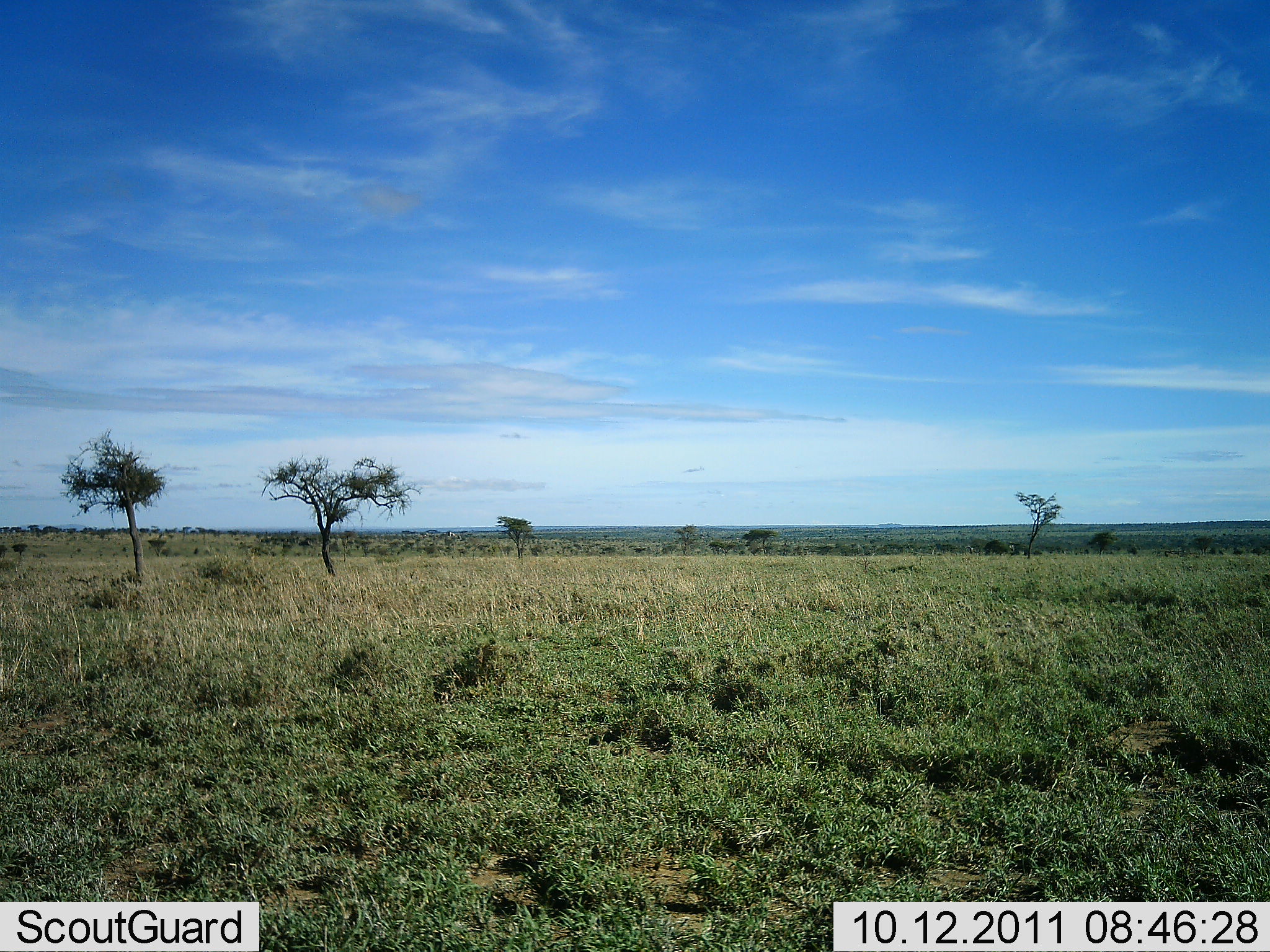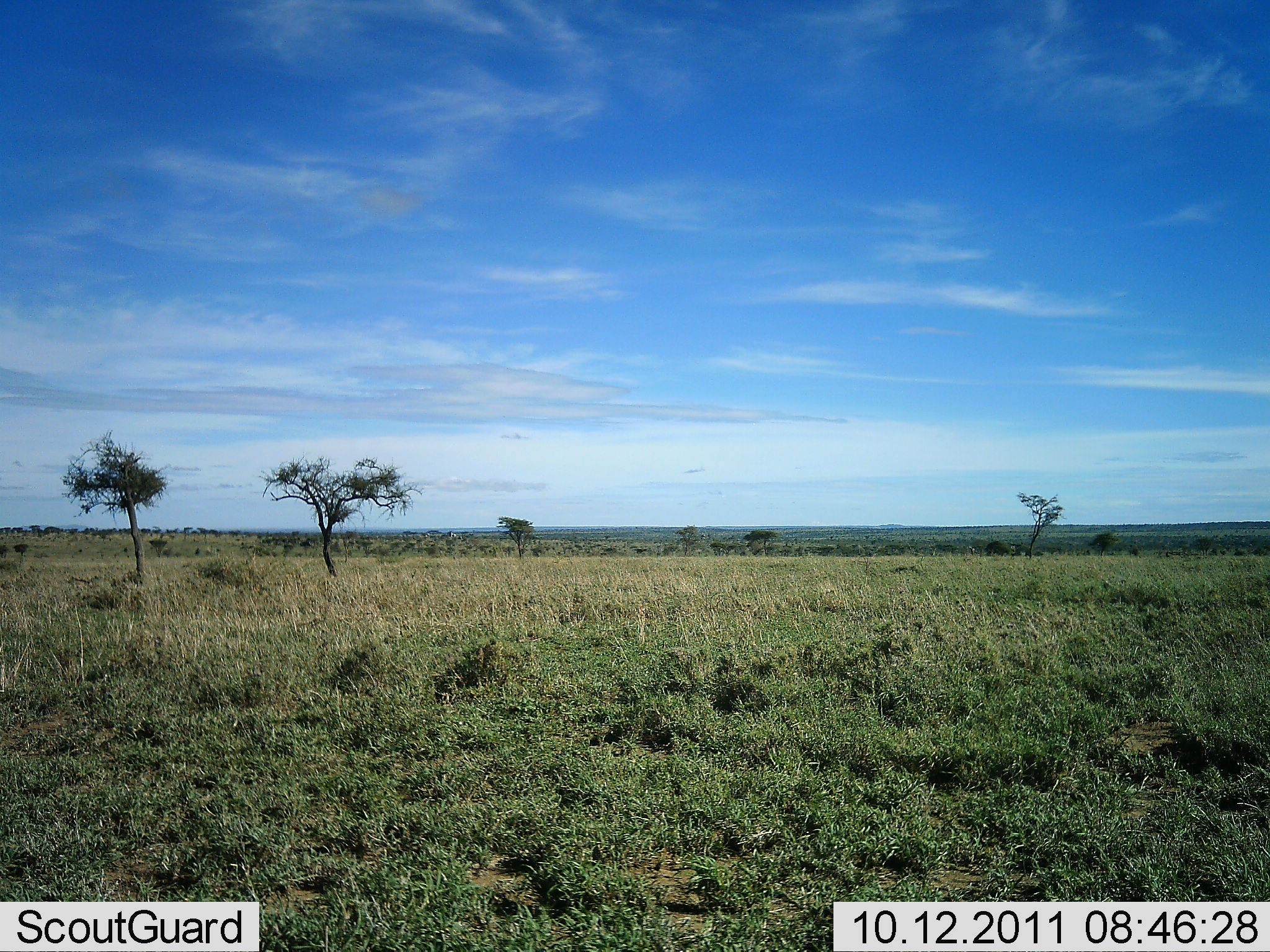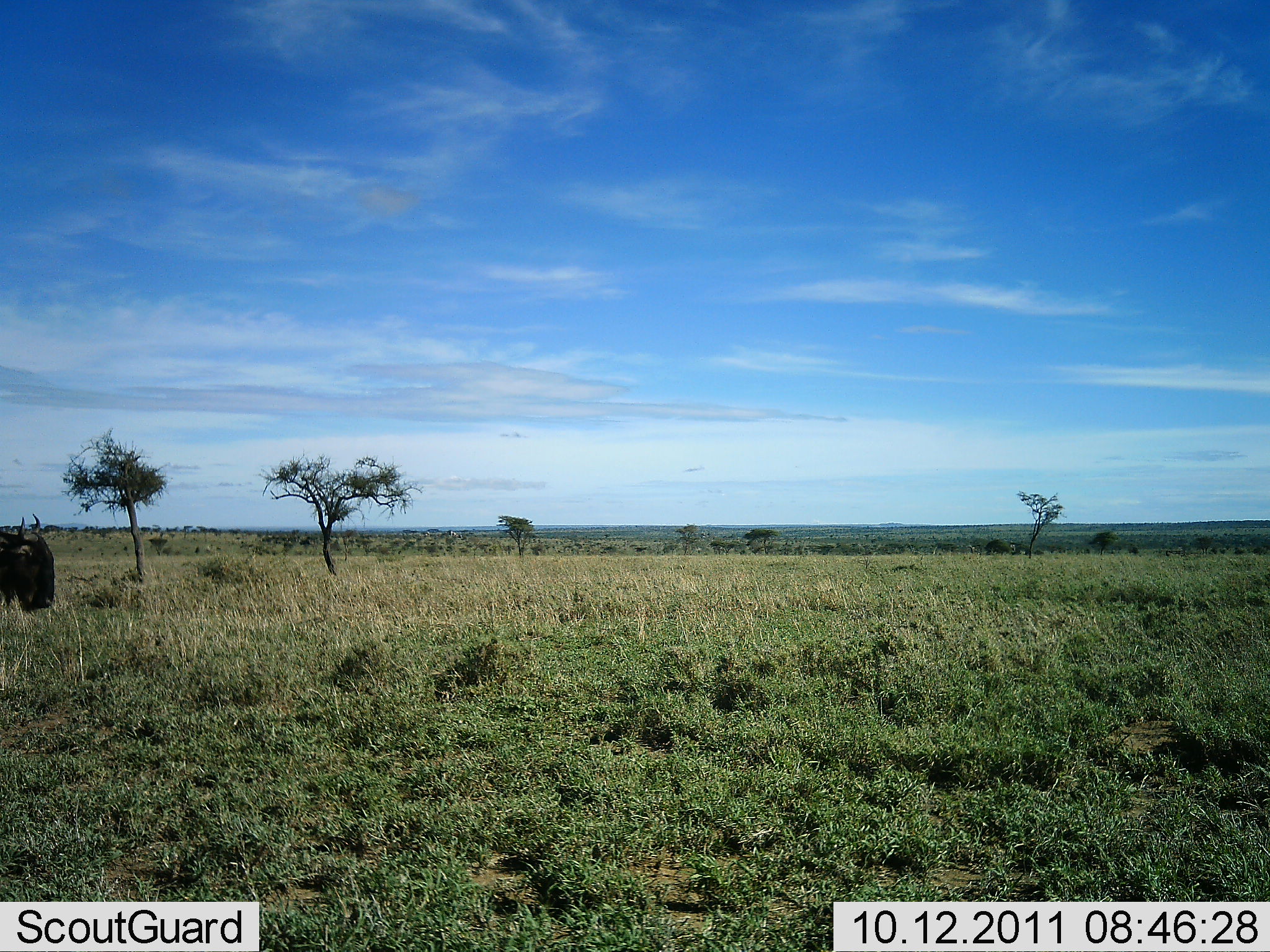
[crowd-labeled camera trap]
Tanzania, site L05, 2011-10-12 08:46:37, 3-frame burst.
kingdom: Animalia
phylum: Chordata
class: Mammalia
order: Artiodactyla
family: Bovidae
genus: Connochaetes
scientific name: Connochaetes taurinus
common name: blue wildebeest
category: wildebeest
Wildebeest (blue wildebeest) (Connochaetes taurinus), count 1. Behavior (volunteer vote fractions): standing 23%, resting 0%, moving 77%, interacting 0%. Young present (vote fraction): 0%. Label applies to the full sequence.